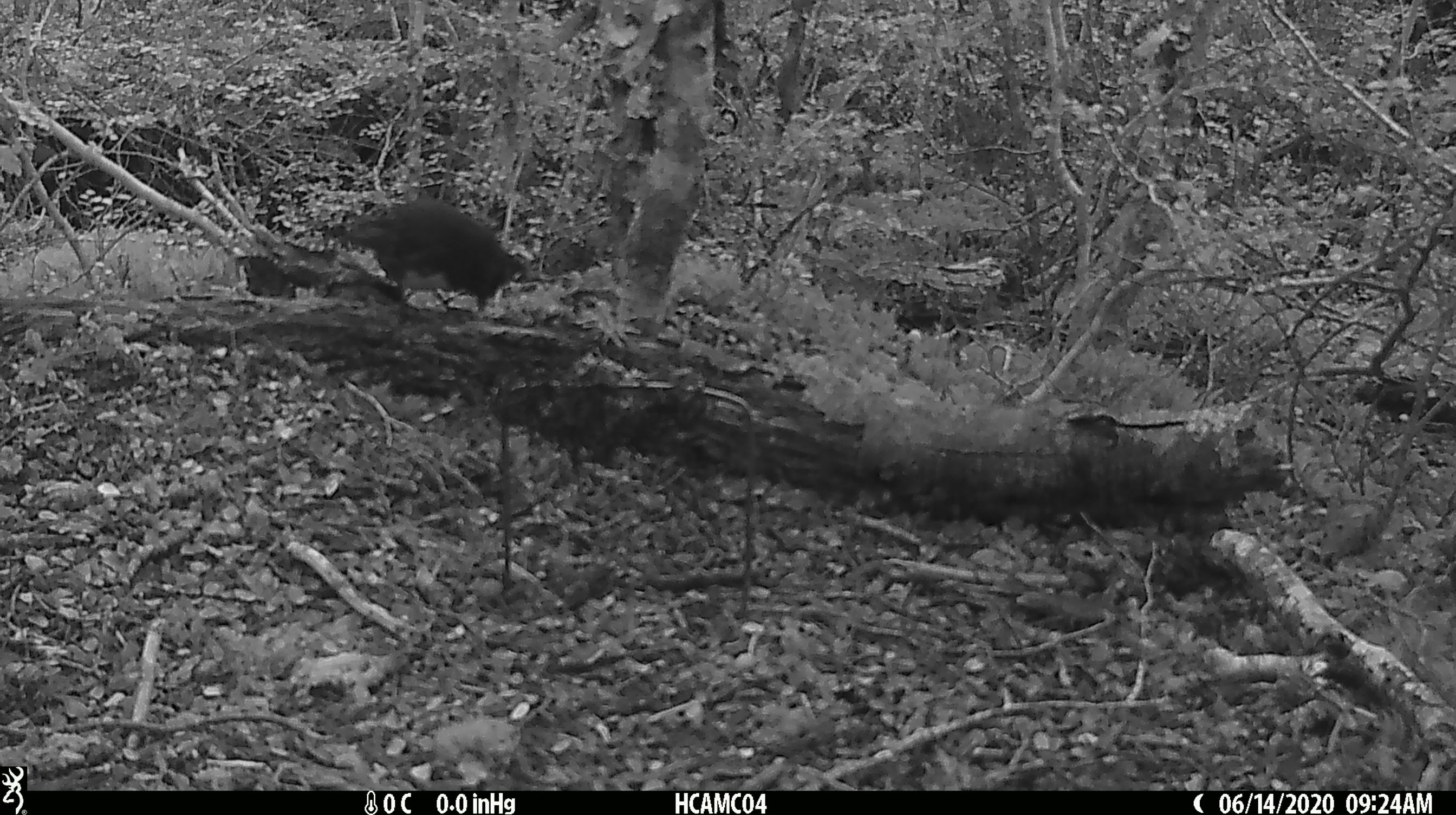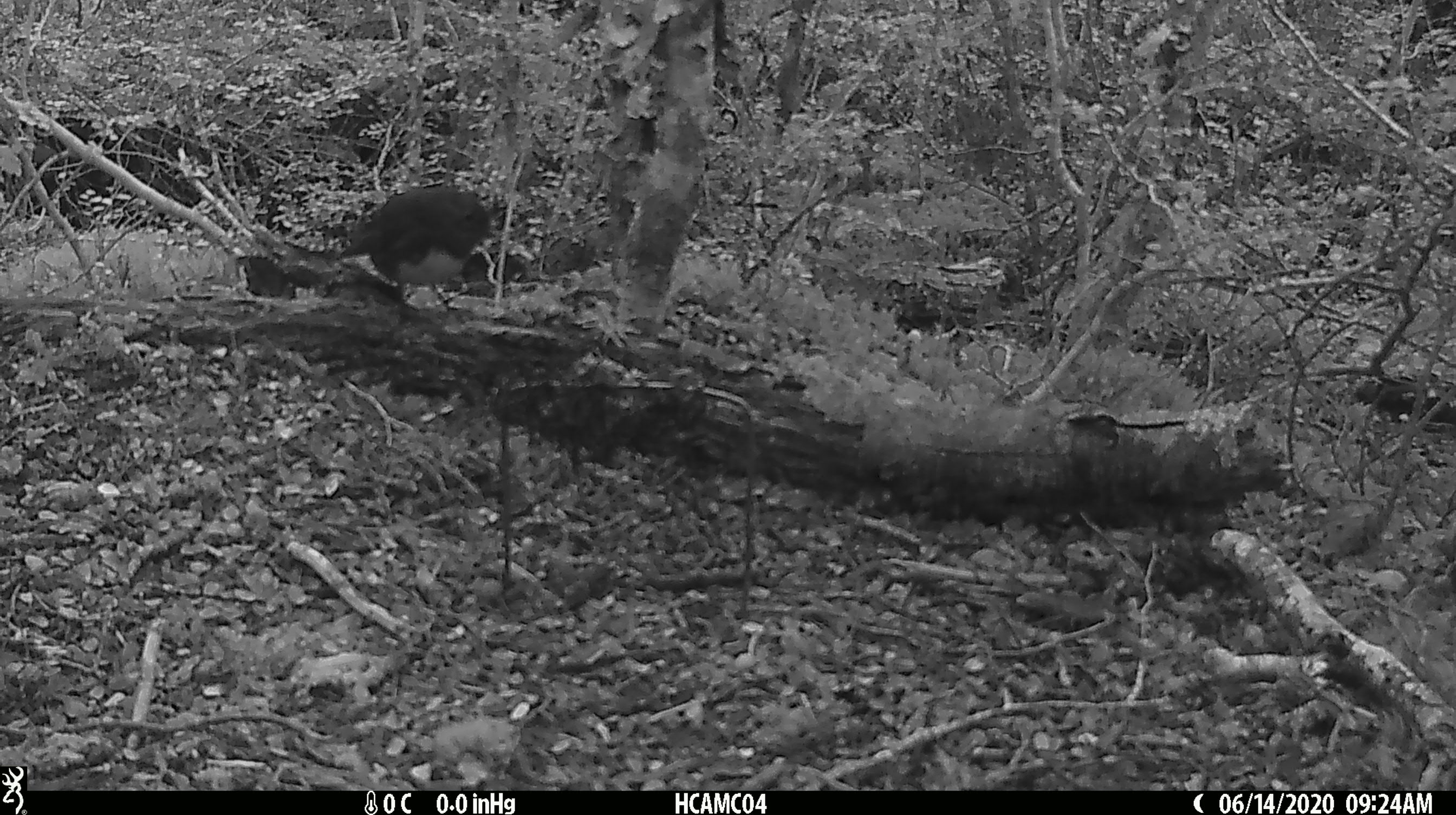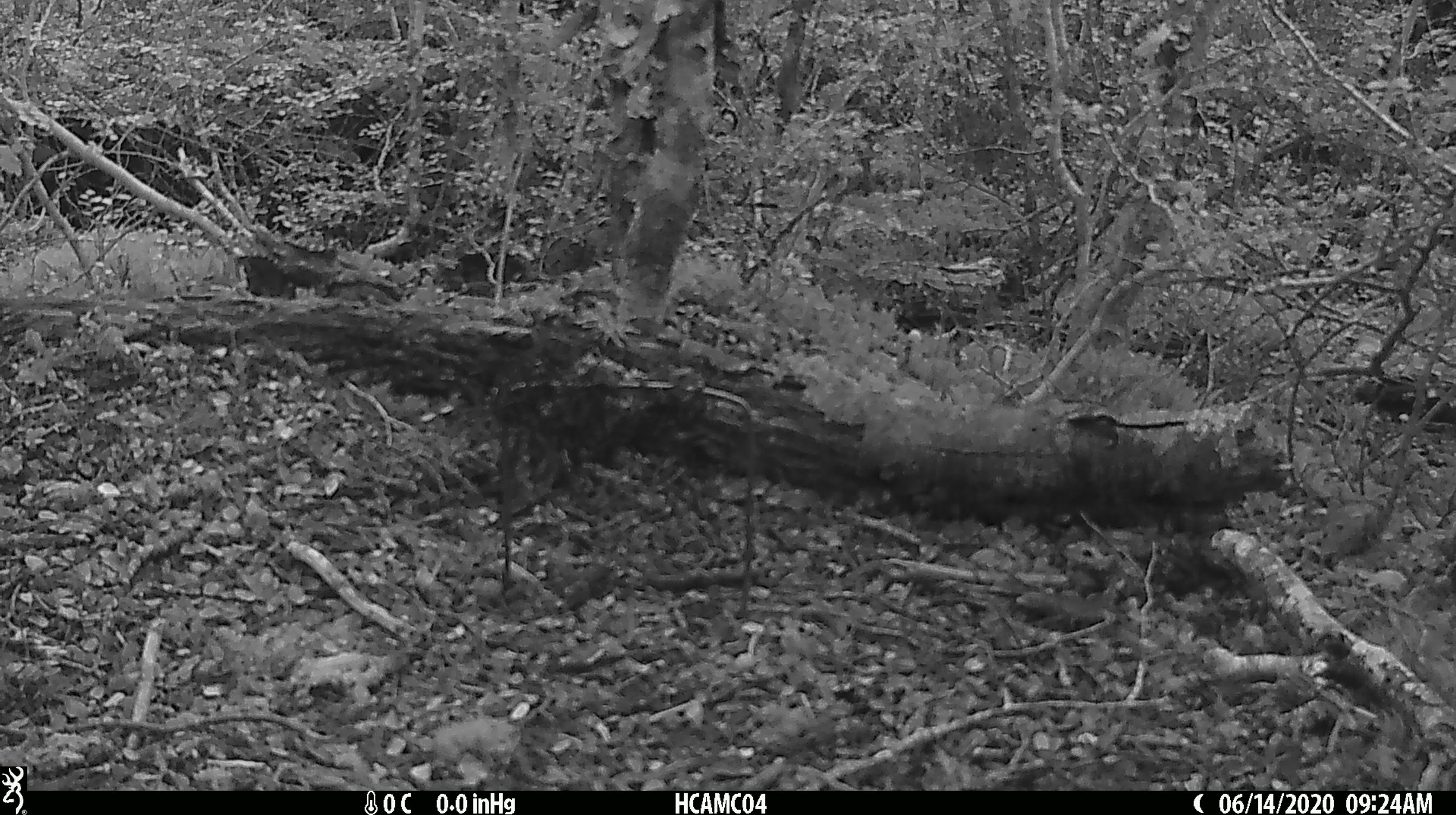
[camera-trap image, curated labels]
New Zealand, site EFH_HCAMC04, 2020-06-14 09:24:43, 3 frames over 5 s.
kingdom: Animalia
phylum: Chordata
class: Aves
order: Passeriformes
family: Petroicidae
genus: Petroica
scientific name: Petroica australis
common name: new zealand robin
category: robin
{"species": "robin (new zealand robin) (Petroica australis)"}